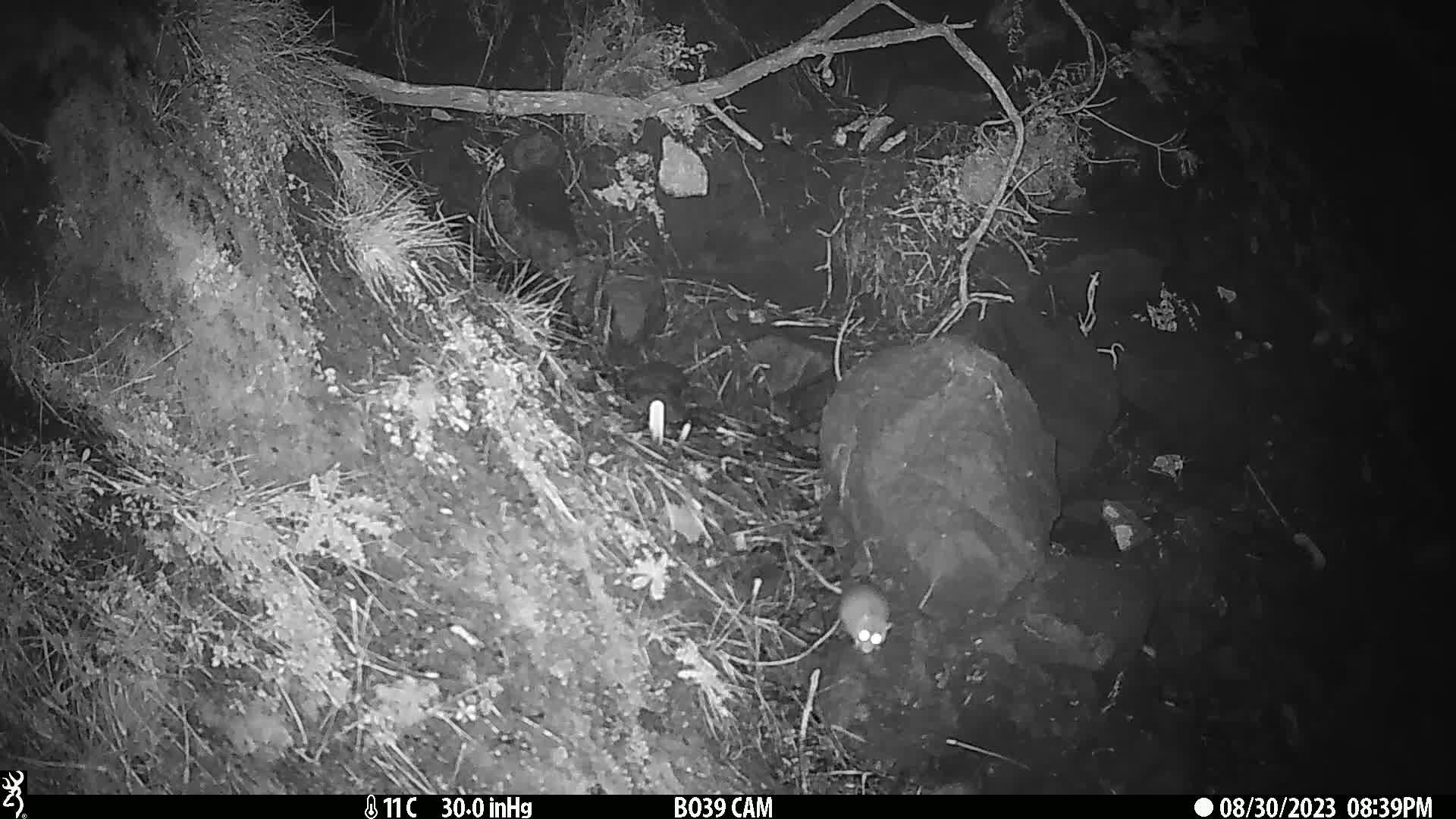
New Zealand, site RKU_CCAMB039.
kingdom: Animalia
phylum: Chordata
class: Mammalia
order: Rodentia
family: Muridae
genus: Rattus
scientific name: Rattus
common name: rat